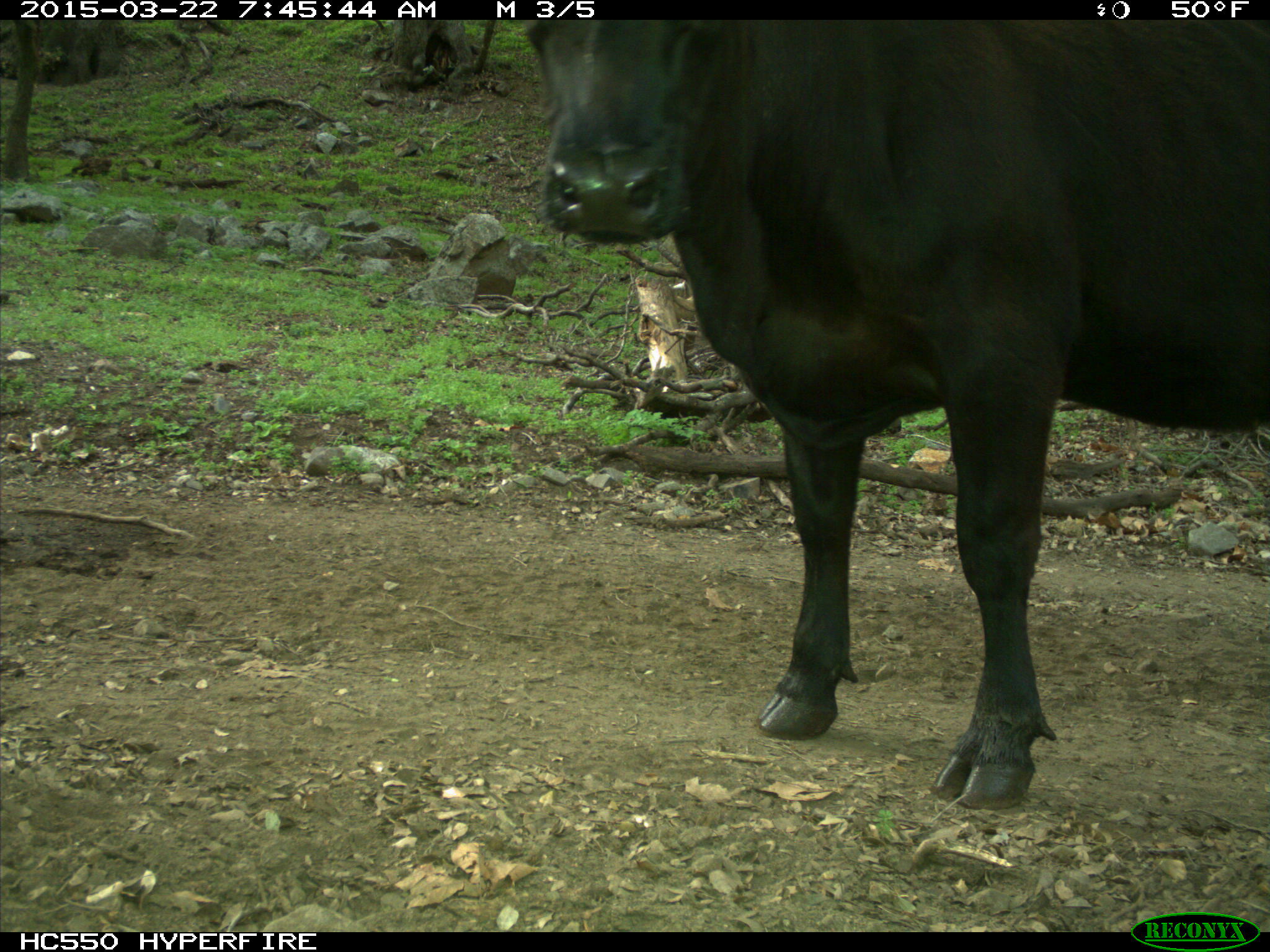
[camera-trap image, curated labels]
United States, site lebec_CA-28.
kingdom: Animalia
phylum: Chordata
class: Mammalia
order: Artiodactyla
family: Bovidae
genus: Bos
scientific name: Bos taurus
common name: domestic cow